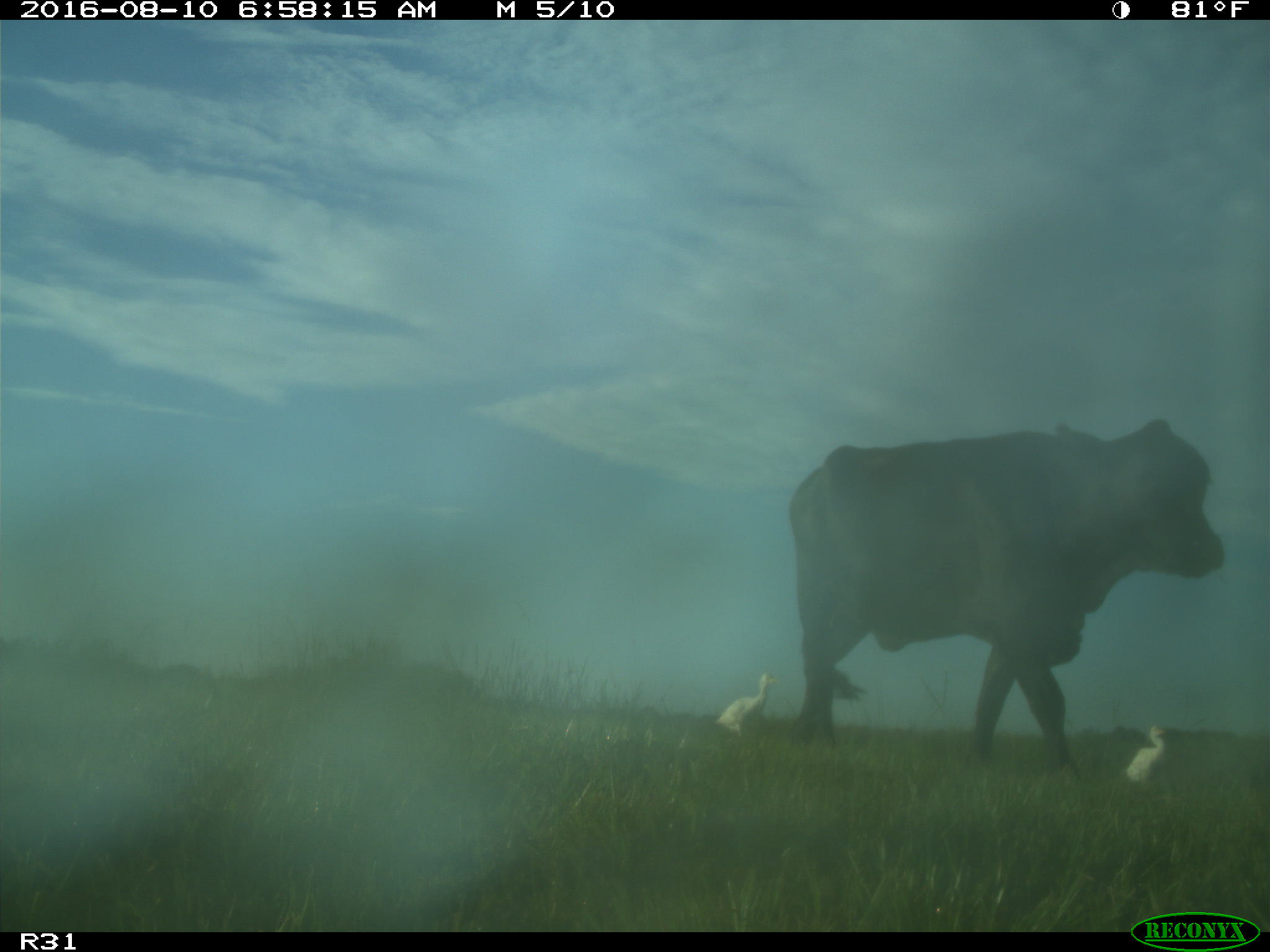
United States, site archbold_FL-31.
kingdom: Animalia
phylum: Chordata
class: Mammalia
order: Artiodactyla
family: Bovidae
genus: Bos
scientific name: Bos taurus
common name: domestic cow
Bos taurus (domestic cow).